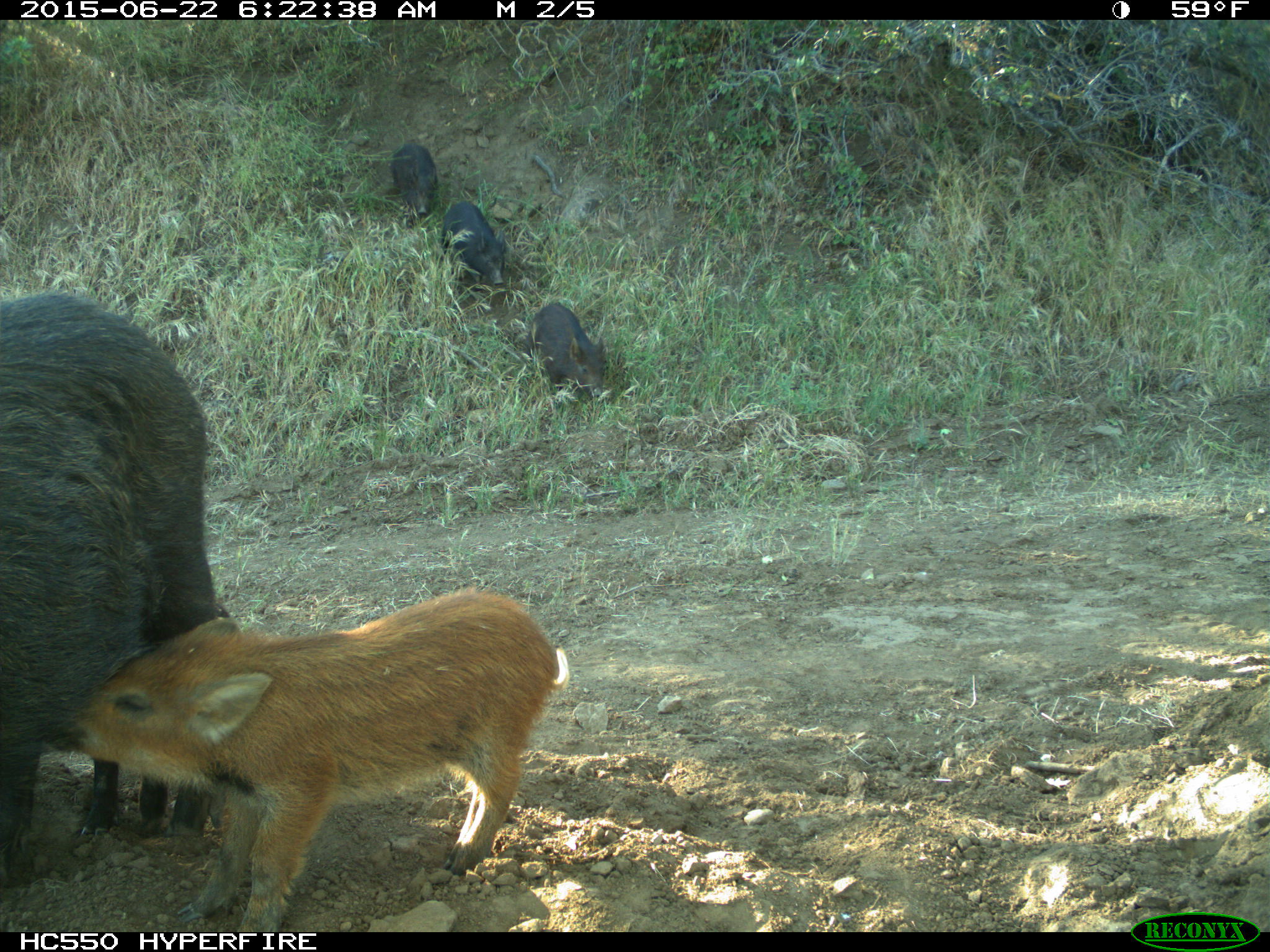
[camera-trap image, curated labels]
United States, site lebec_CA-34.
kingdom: Animalia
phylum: Chordata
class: Mammalia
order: Artiodactyla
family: Suidae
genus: Sus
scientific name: Sus scrofa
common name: wild boar